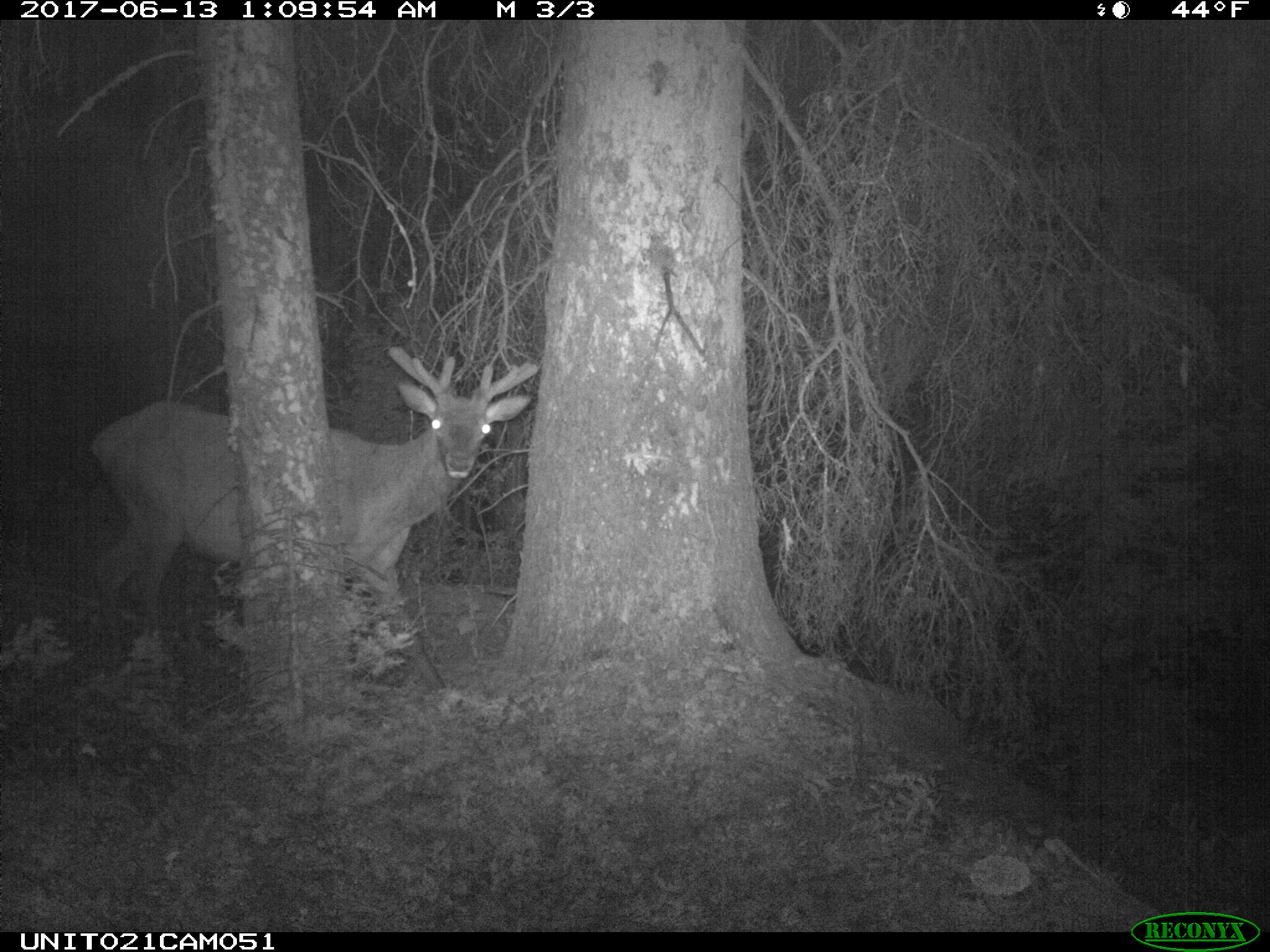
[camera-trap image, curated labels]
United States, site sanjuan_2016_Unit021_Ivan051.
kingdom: Animalia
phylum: Chordata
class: Mammalia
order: Artiodactyla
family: Cervidae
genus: Cervus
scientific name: Cervus elaphus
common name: red deer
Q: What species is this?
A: Cervus elaphus (red deer).